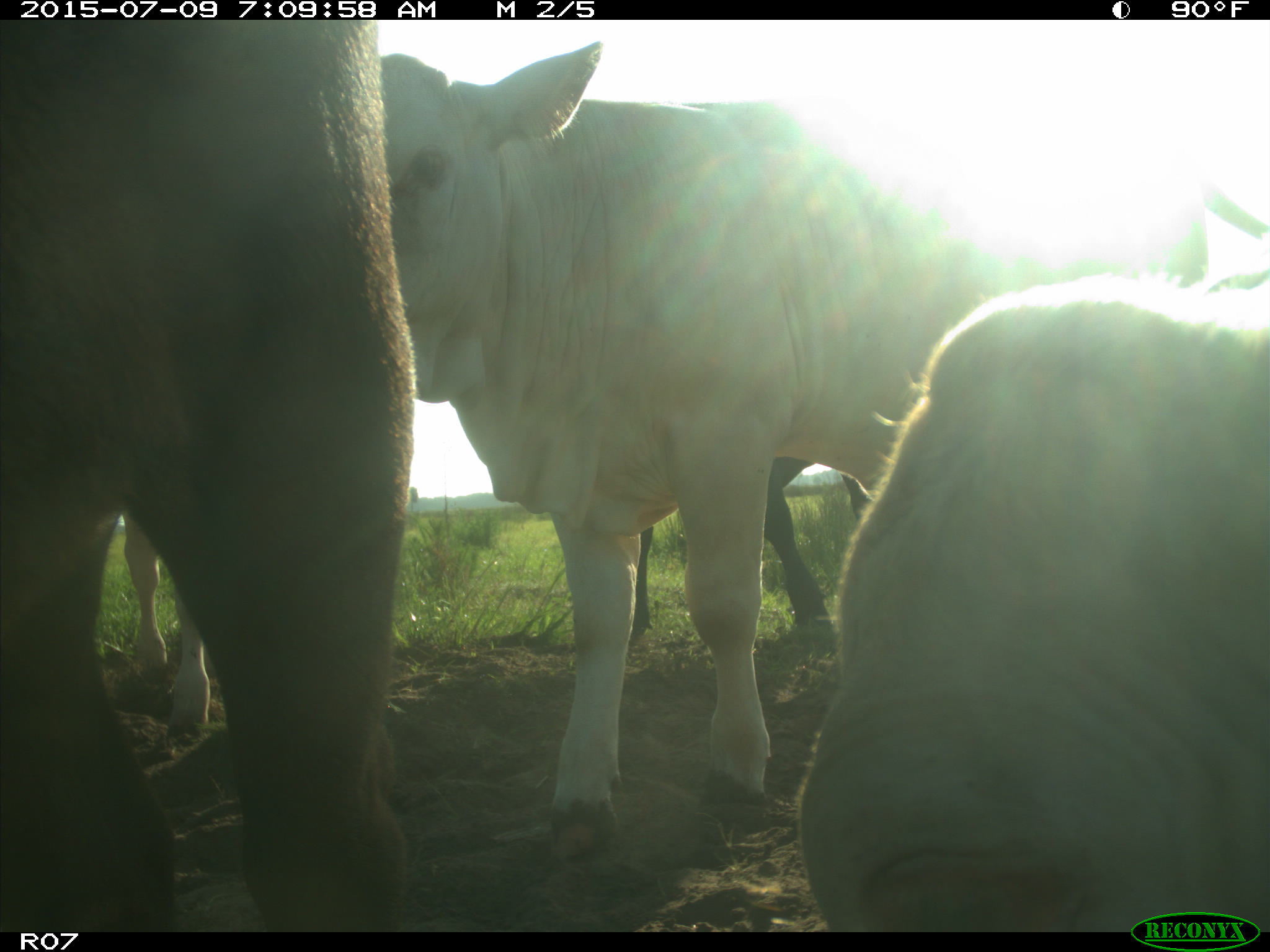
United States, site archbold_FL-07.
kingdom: Animalia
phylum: Chordata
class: Mammalia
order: Artiodactyla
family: Bovidae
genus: Bos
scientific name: Bos taurus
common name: domestic cow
Bos taurus (domestic cow).